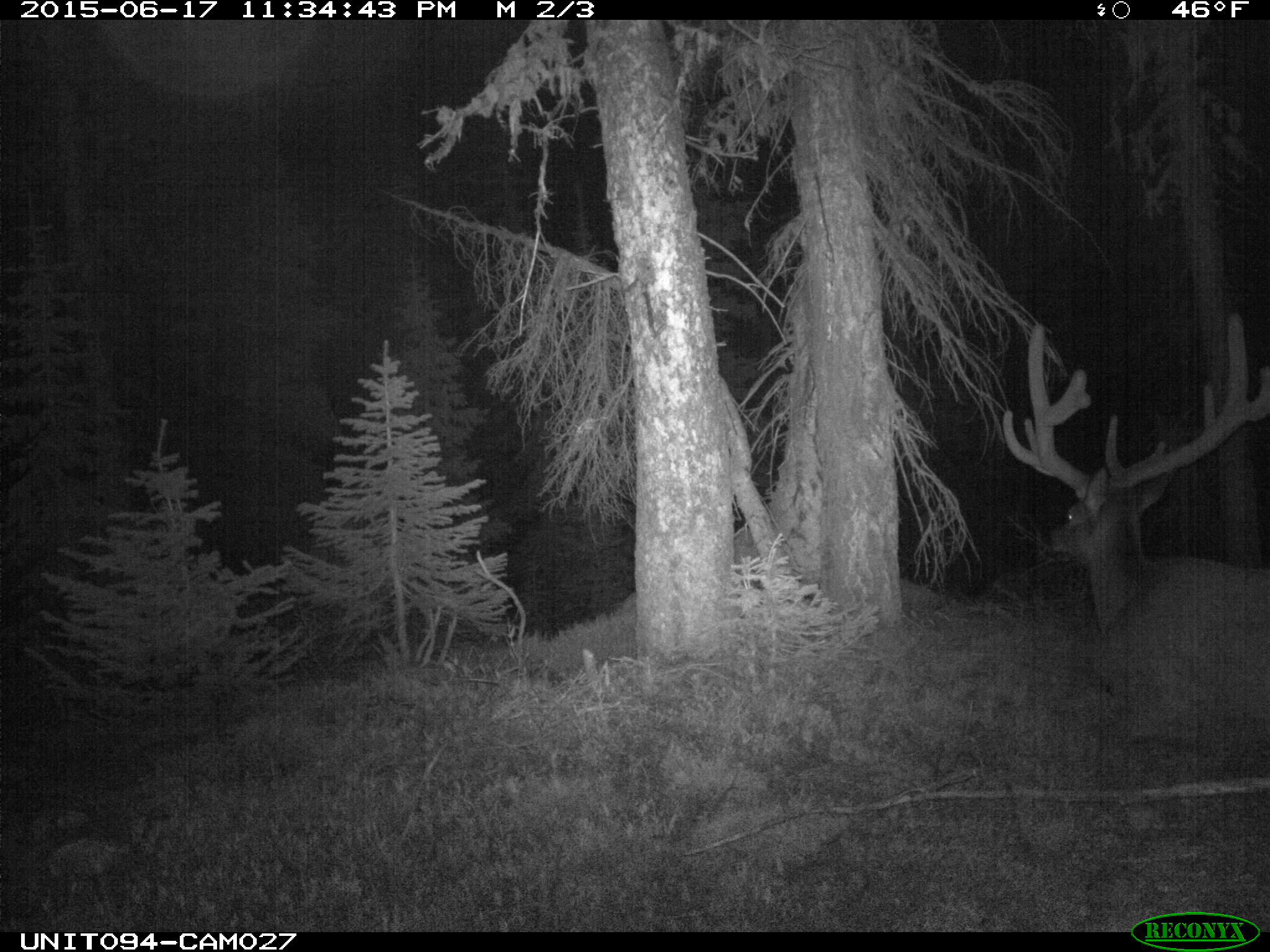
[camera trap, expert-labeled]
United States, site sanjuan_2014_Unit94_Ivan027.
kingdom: Animalia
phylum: Chordata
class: Mammalia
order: Artiodactyla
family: Cervidae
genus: Cervus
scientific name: Cervus elaphus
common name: red deer